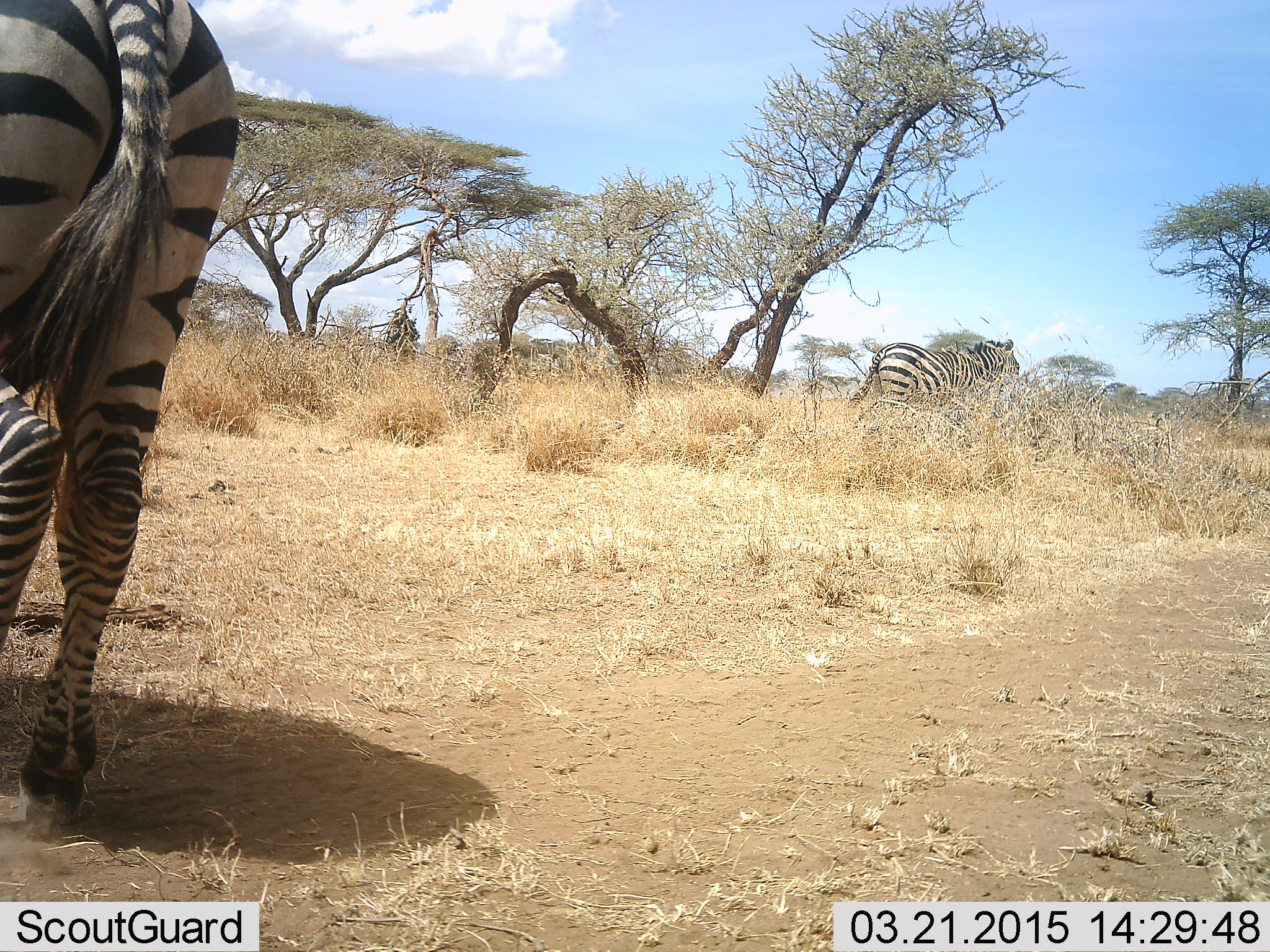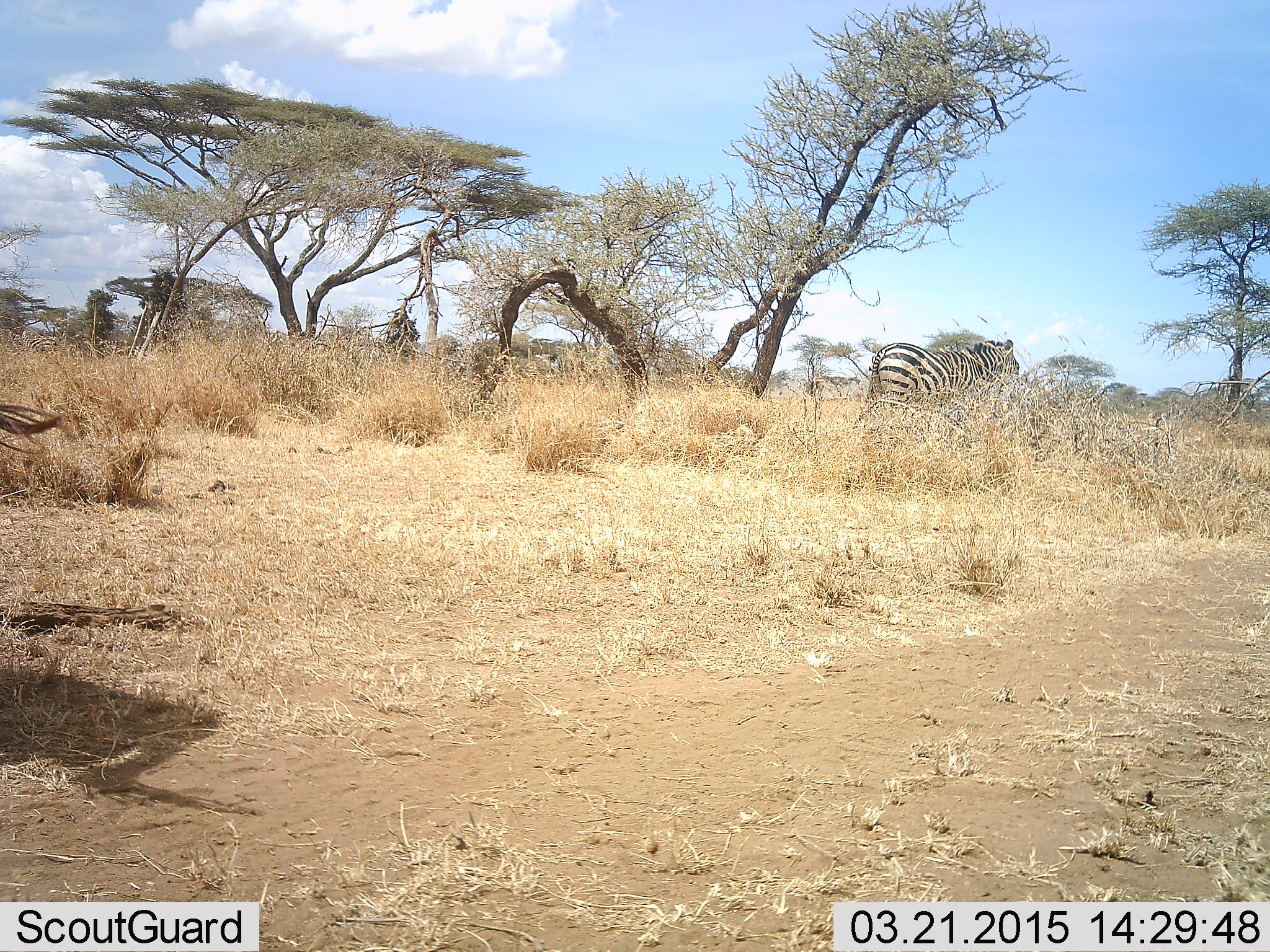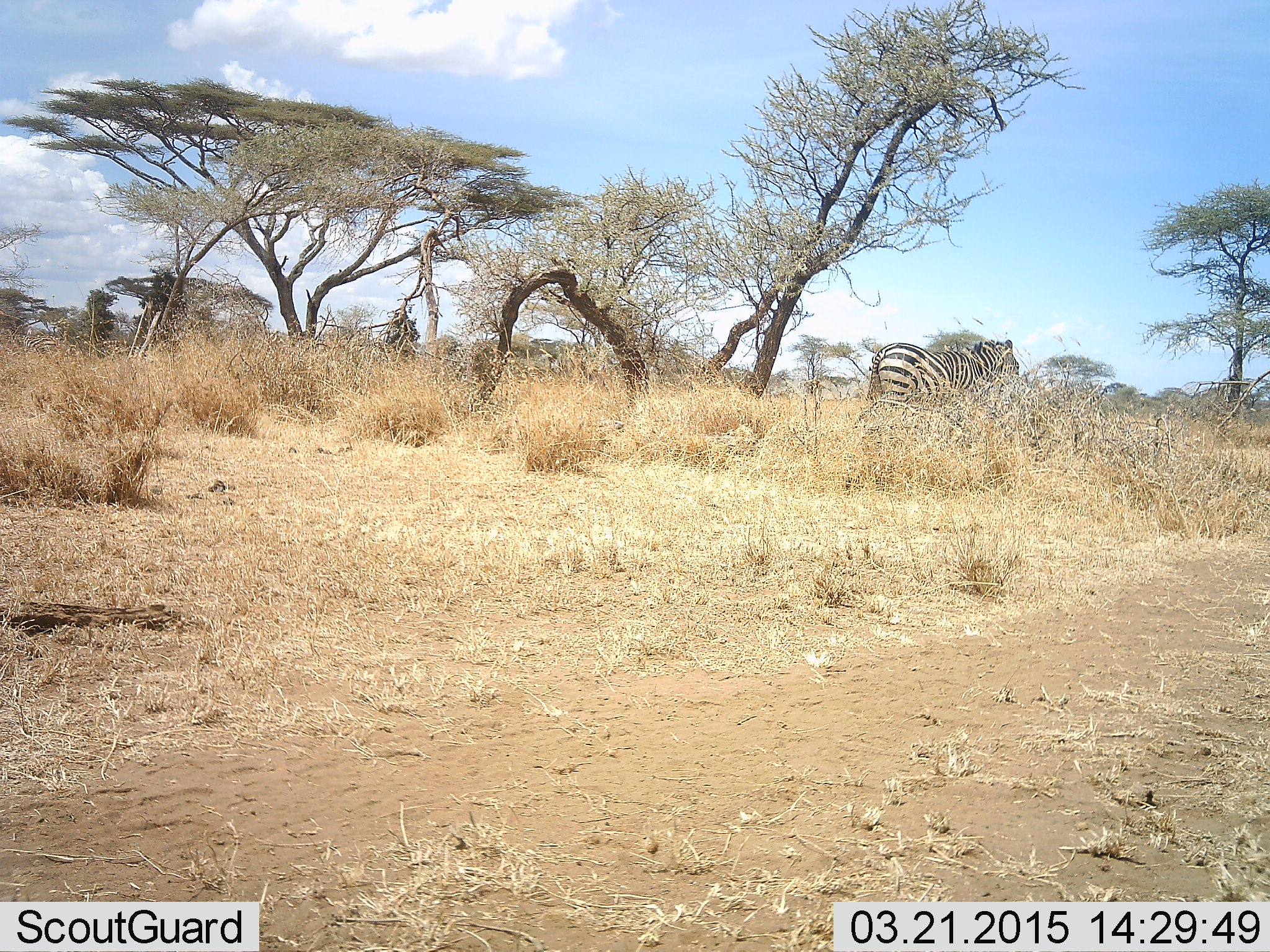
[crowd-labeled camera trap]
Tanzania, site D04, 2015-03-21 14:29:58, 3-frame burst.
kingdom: Animalia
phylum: Chordata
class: Mammalia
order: Perissodactyla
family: Equidae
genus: Equus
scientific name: Equus quagga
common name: plains zebra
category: zebra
Zebra (plains zebra) (Equus quagga), count 2. Behavior (volunteer vote fractions): standing 70%, resting 0%, moving 100%, interacting 0%. Young present (vote fraction): 0%. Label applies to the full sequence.